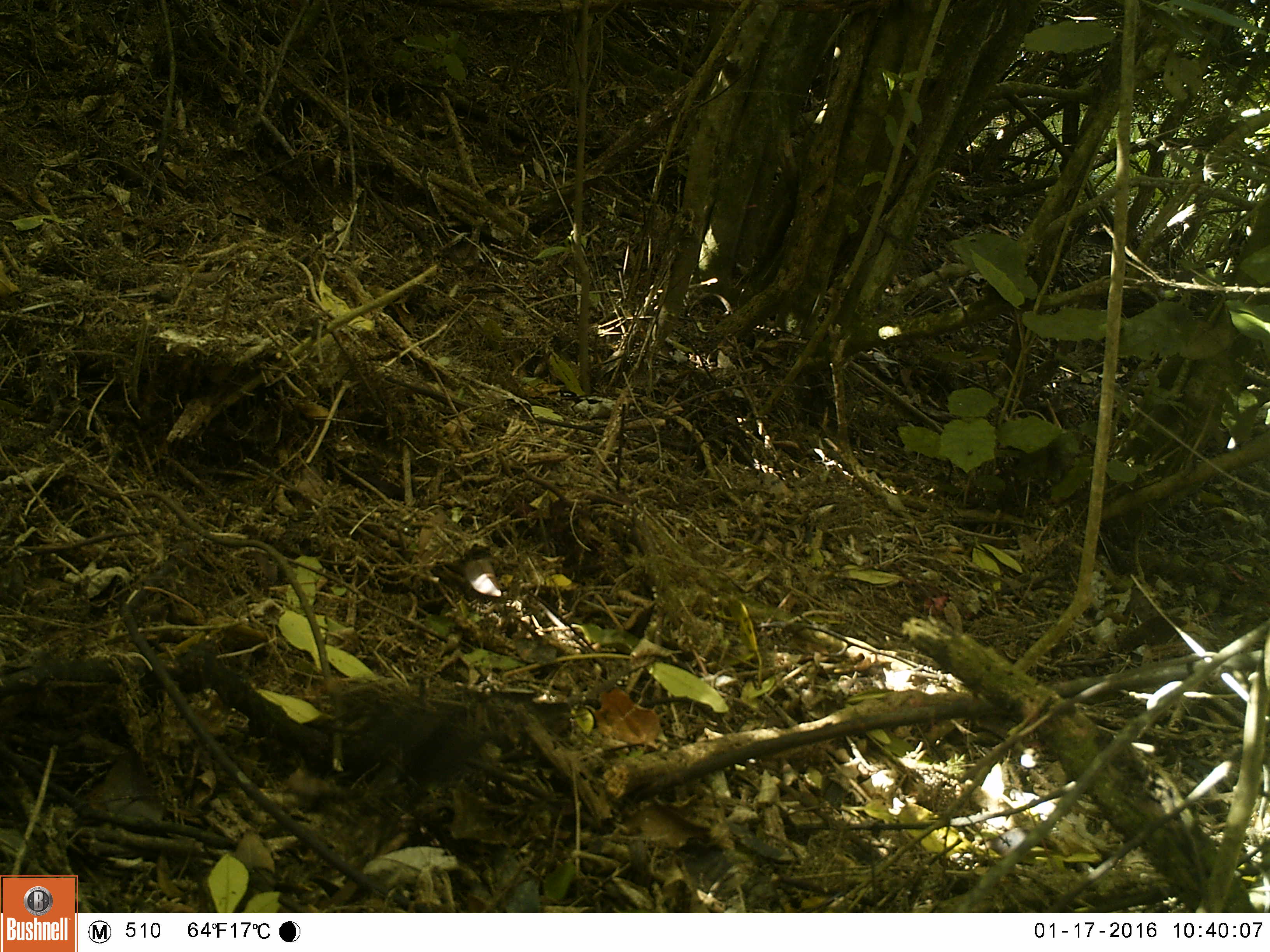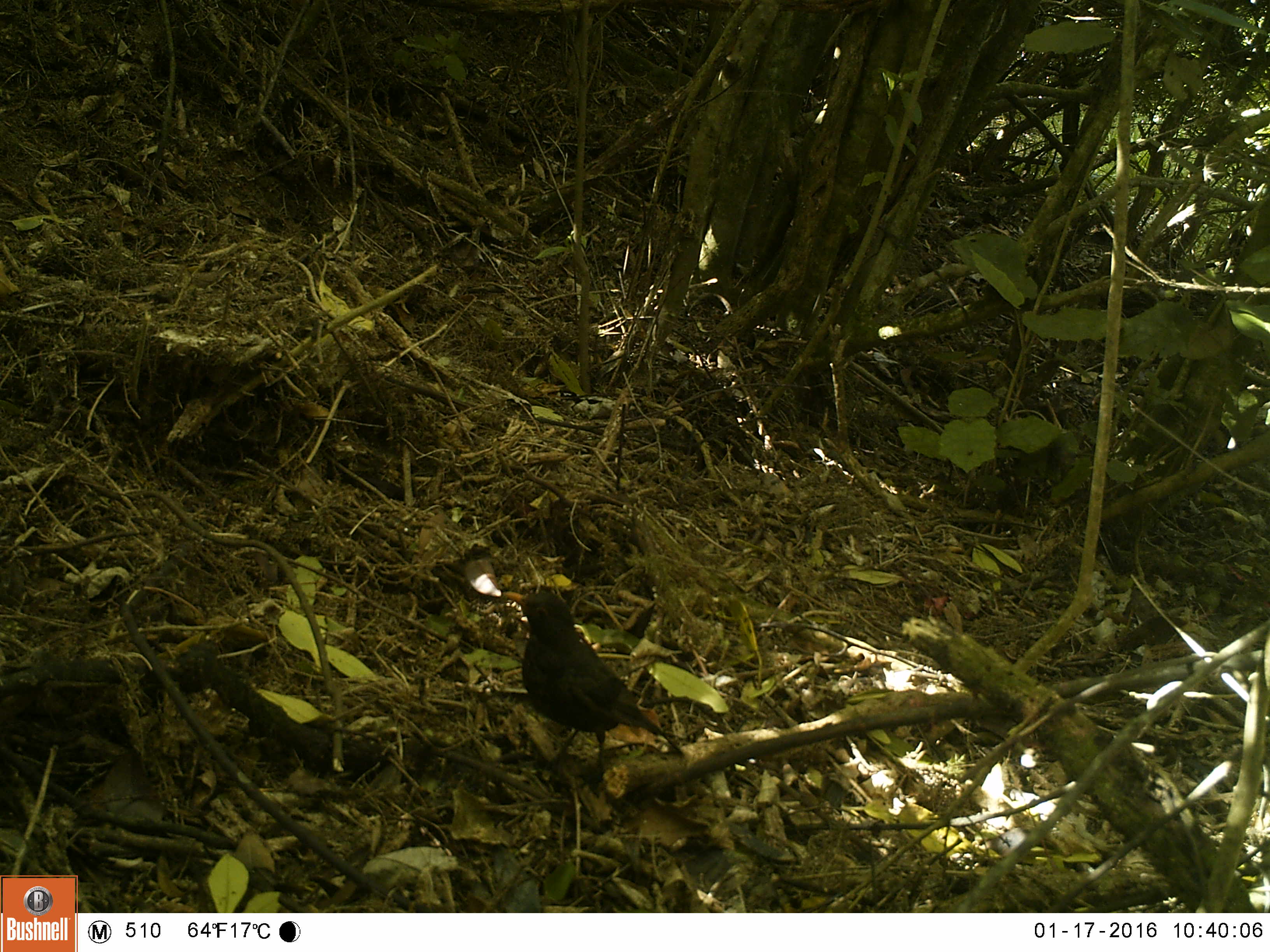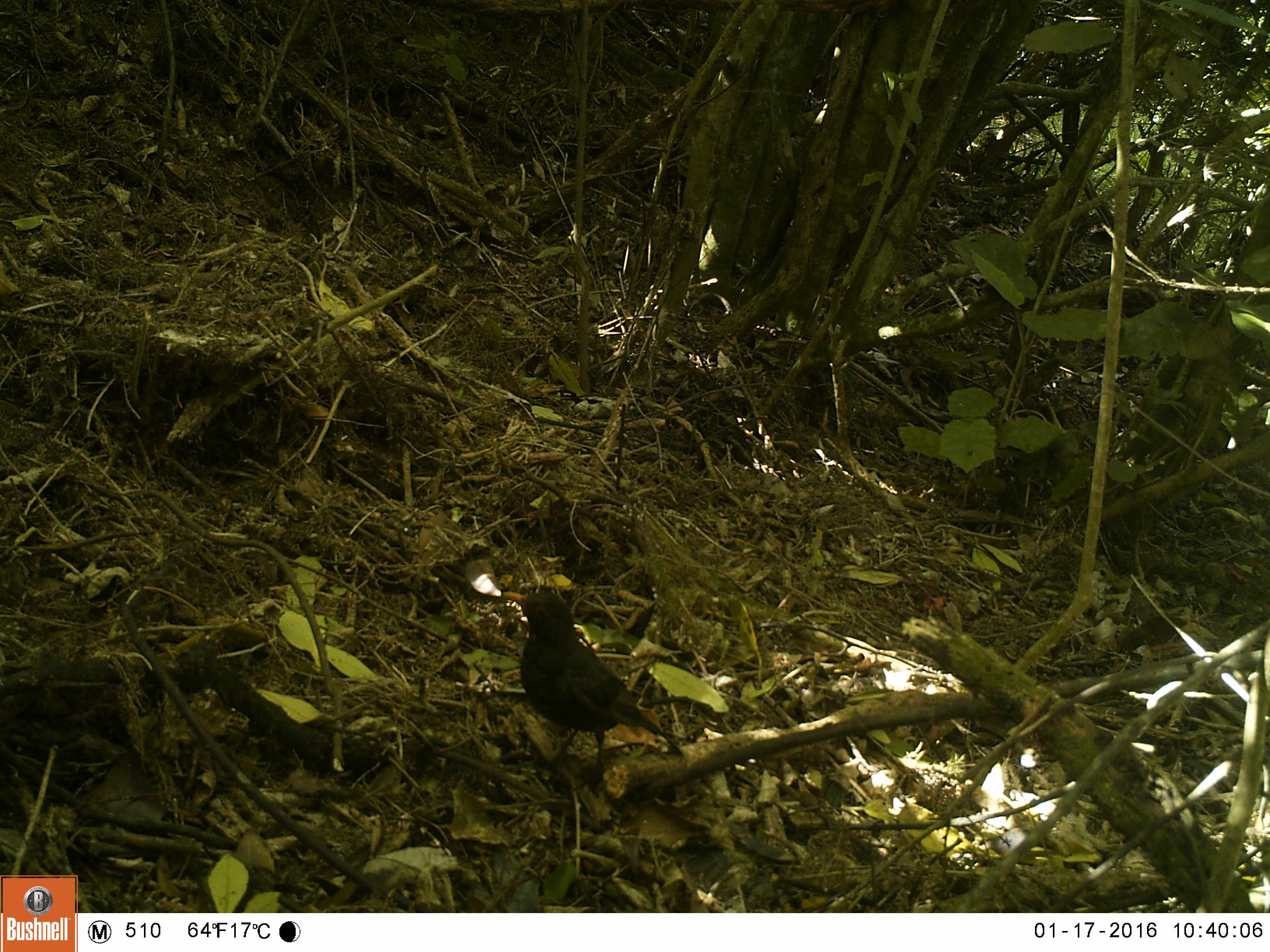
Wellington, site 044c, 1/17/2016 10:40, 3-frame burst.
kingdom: Animalia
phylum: Chordata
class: Aves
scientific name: Aves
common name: bird